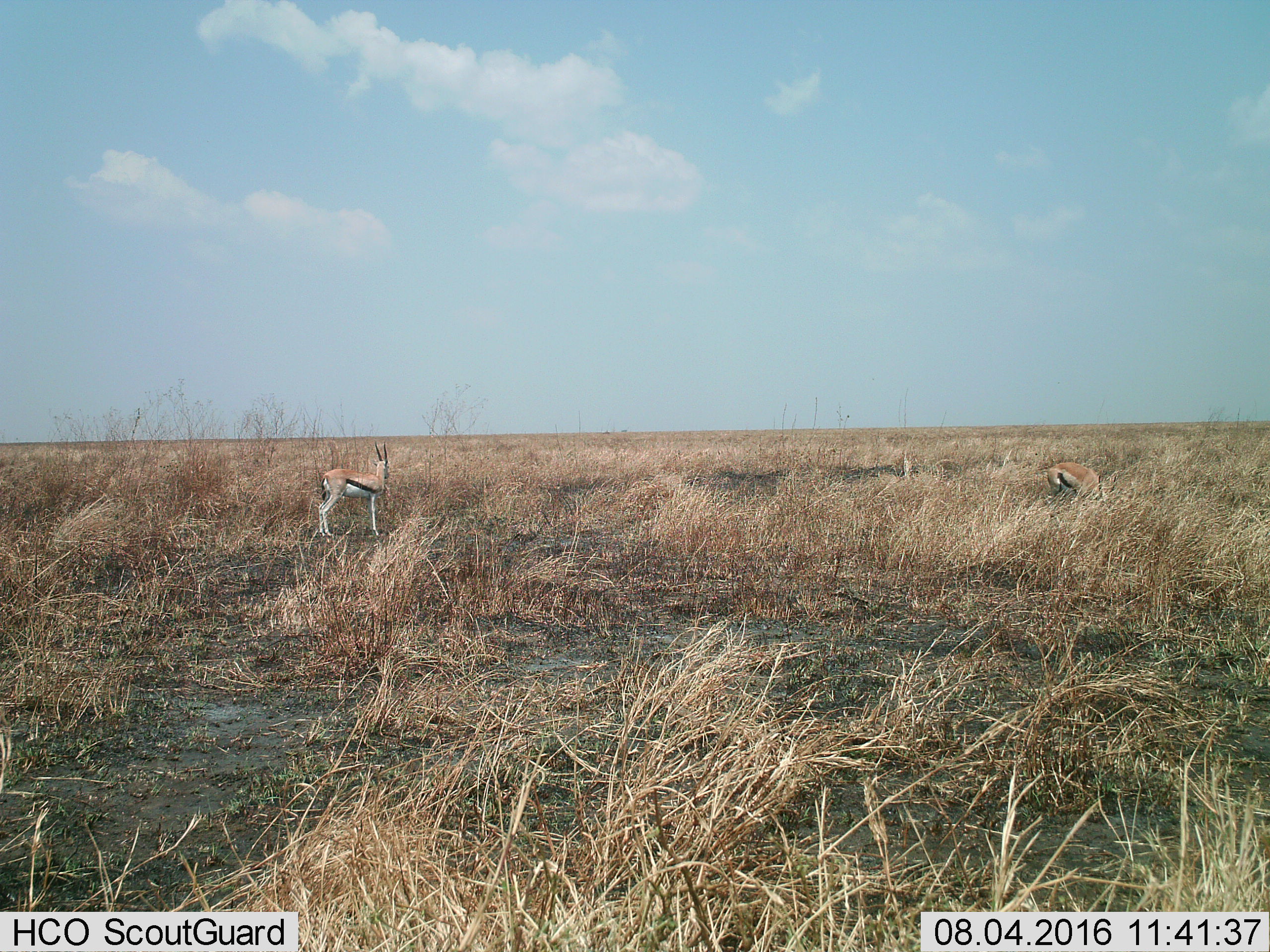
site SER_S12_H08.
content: unidentified animal